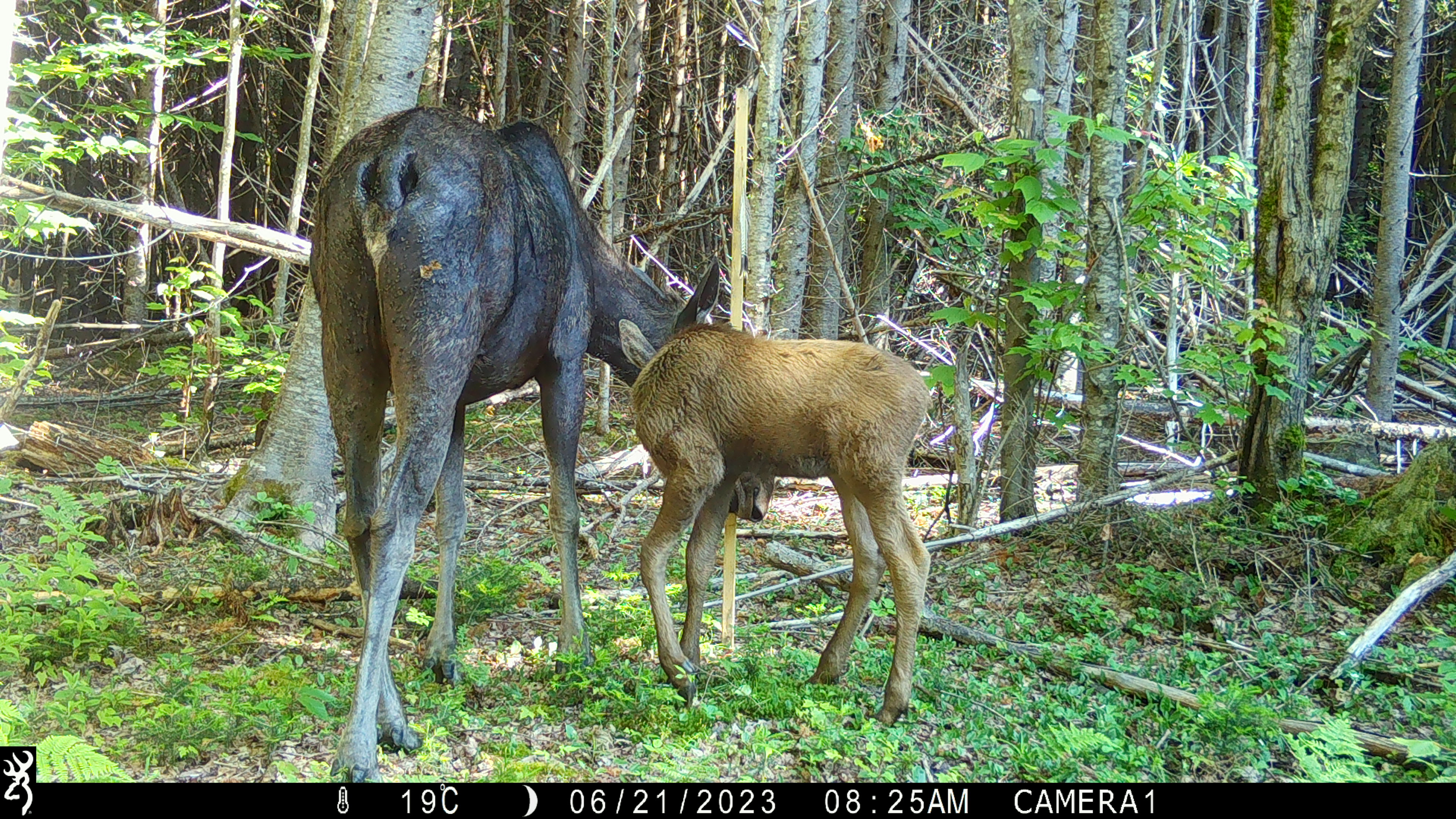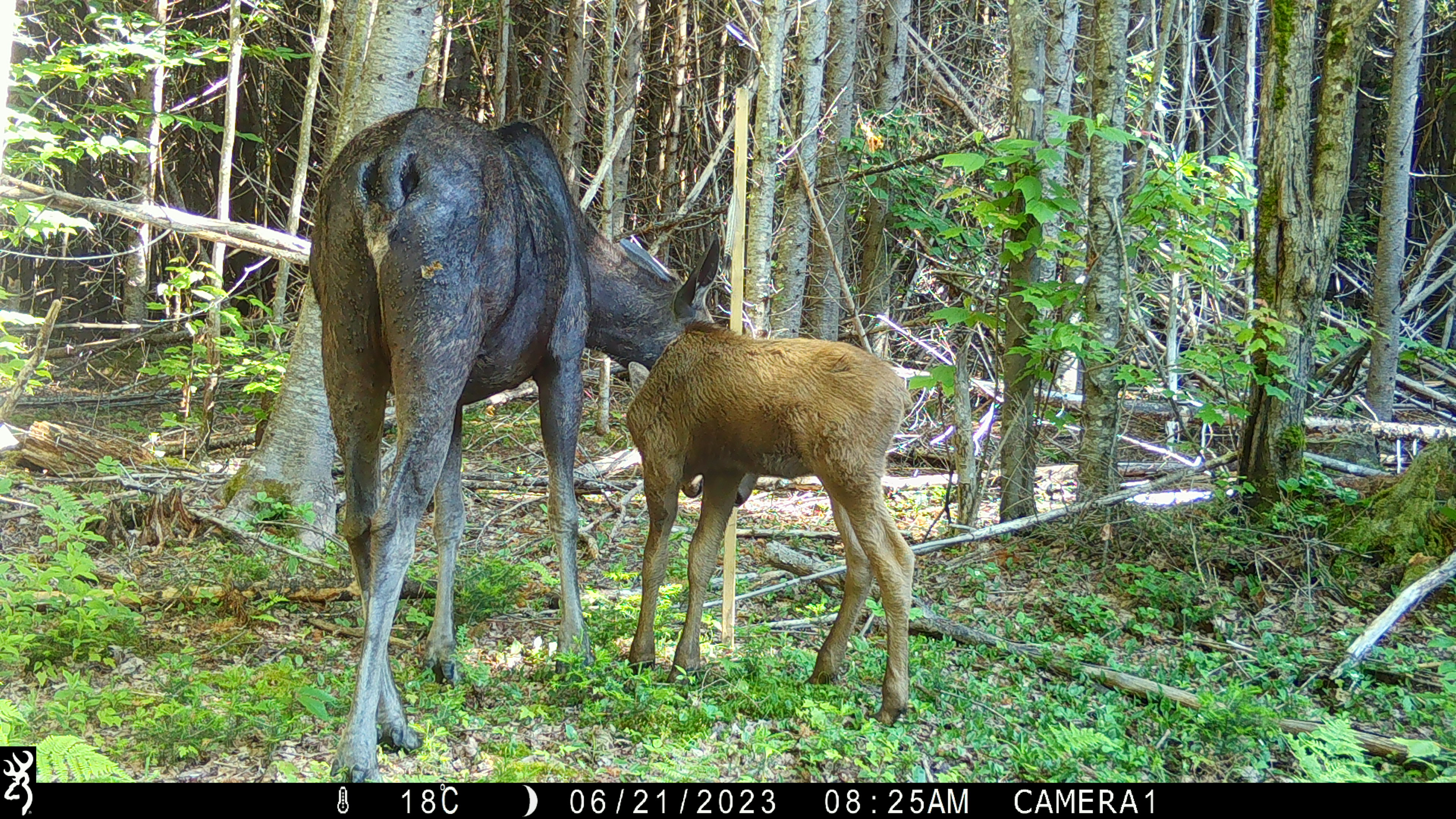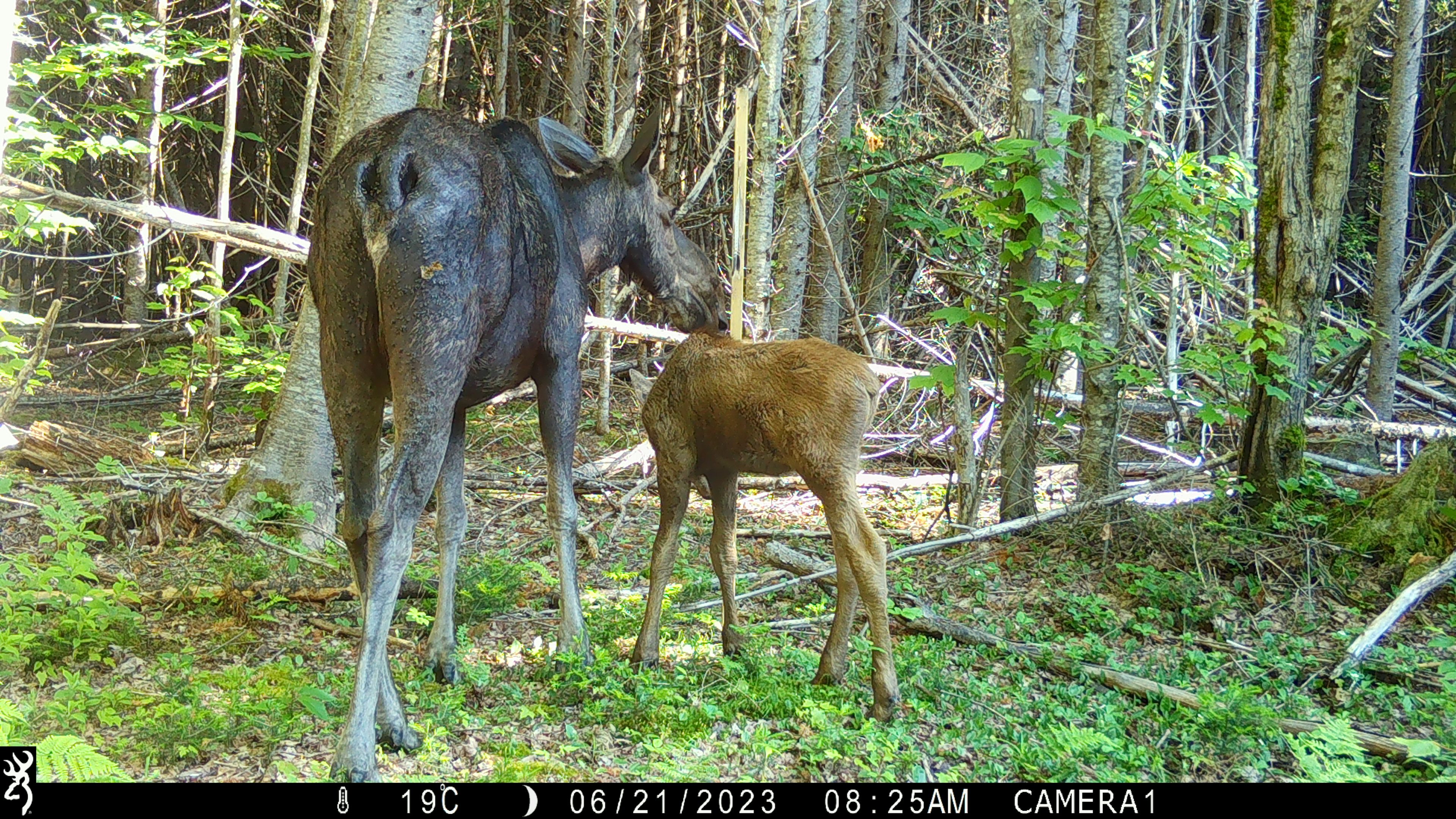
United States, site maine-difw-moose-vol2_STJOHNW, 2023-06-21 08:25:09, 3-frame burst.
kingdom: Animalia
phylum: Chordata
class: Mammalia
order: Artiodactyla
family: Cervidae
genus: Alces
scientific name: Alces alces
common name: moose